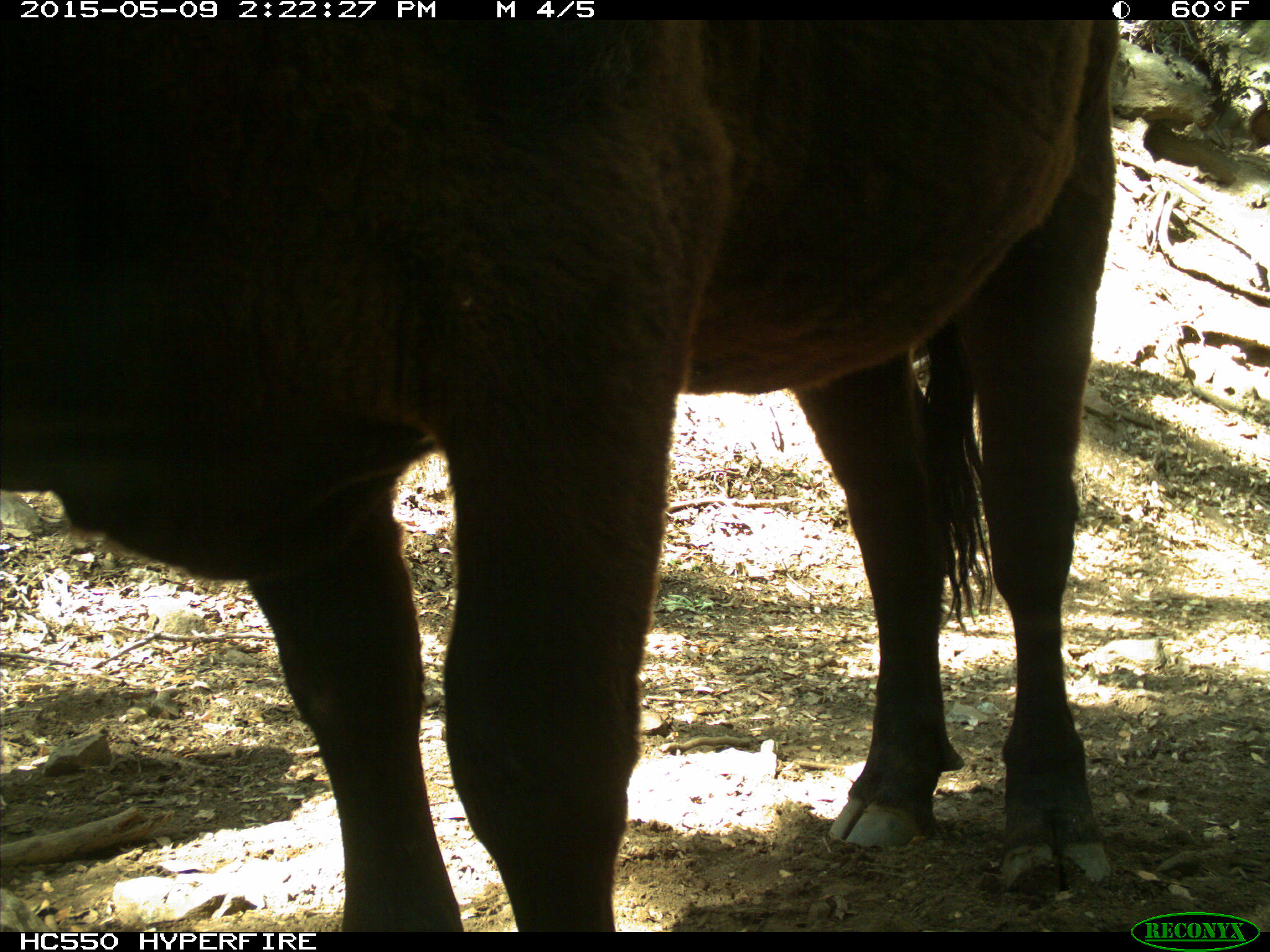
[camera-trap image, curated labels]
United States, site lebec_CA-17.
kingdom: Animalia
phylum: Chordata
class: Mammalia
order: Artiodactyla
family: Bovidae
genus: Bos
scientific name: Bos taurus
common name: domestic cow